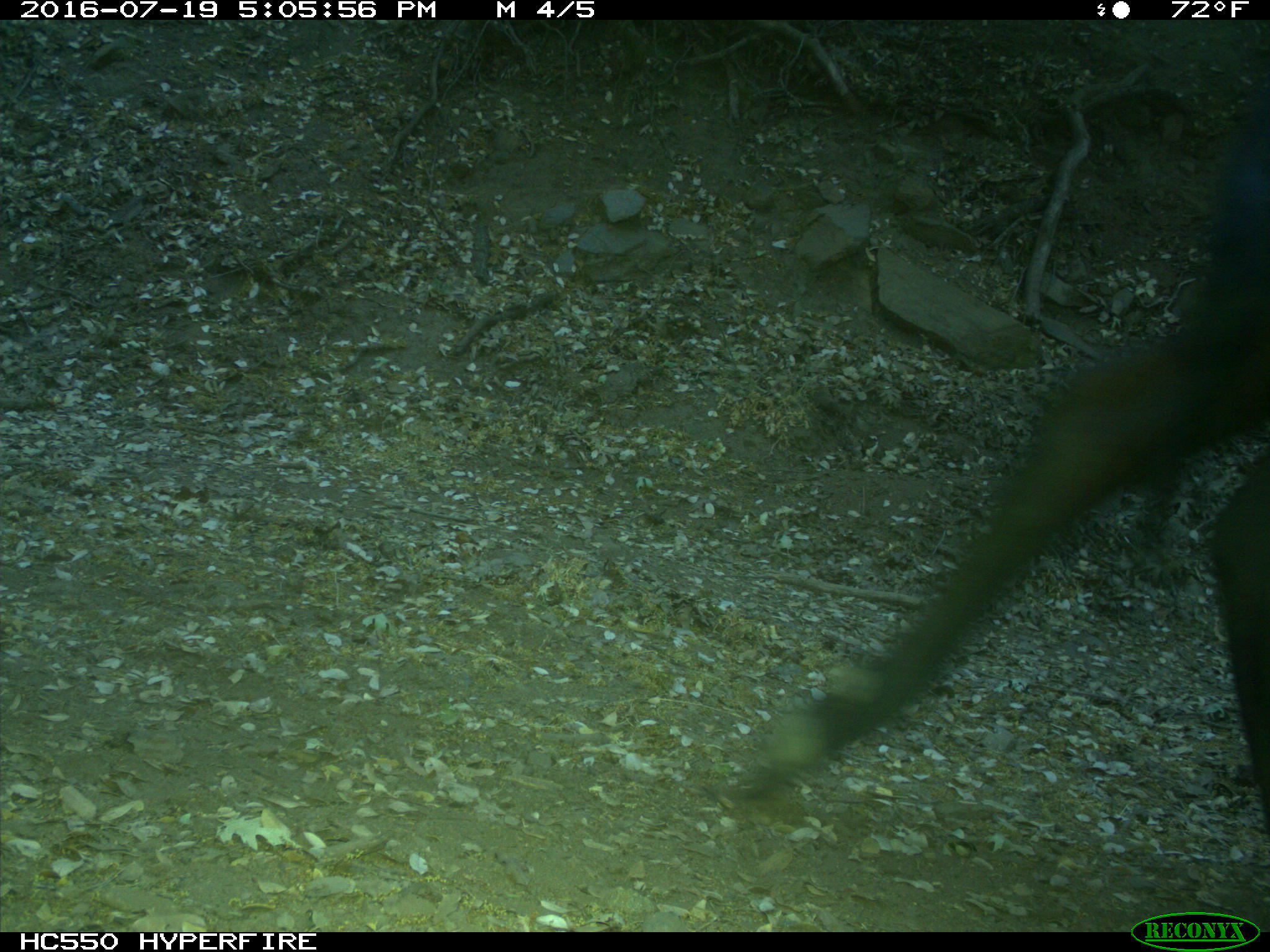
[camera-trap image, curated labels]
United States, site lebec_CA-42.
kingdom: Animalia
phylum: Chordata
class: Mammalia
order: Artiodactyla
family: Bovidae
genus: Bos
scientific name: Bos taurus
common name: domestic cow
Bos taurus (domestic cow).